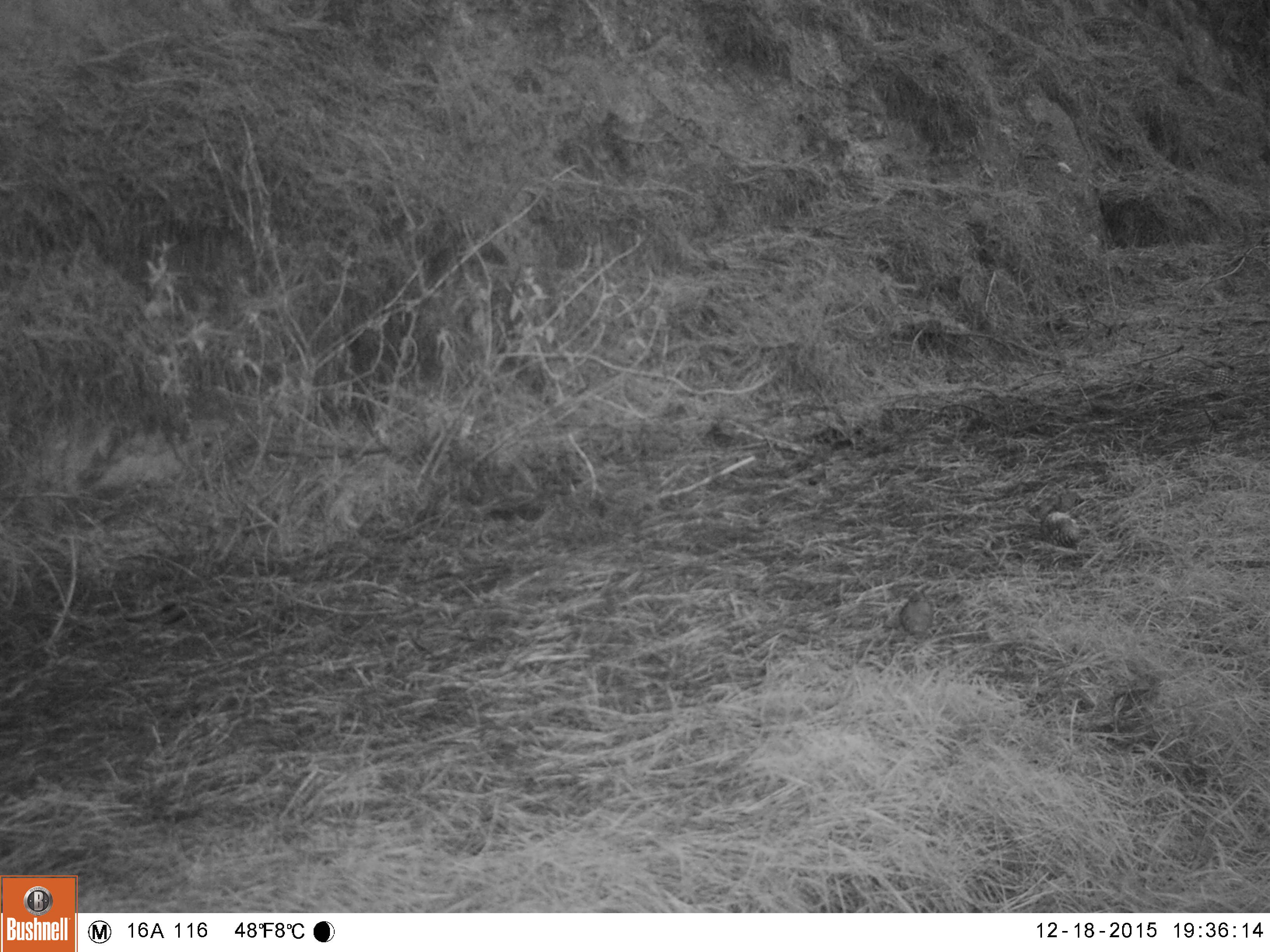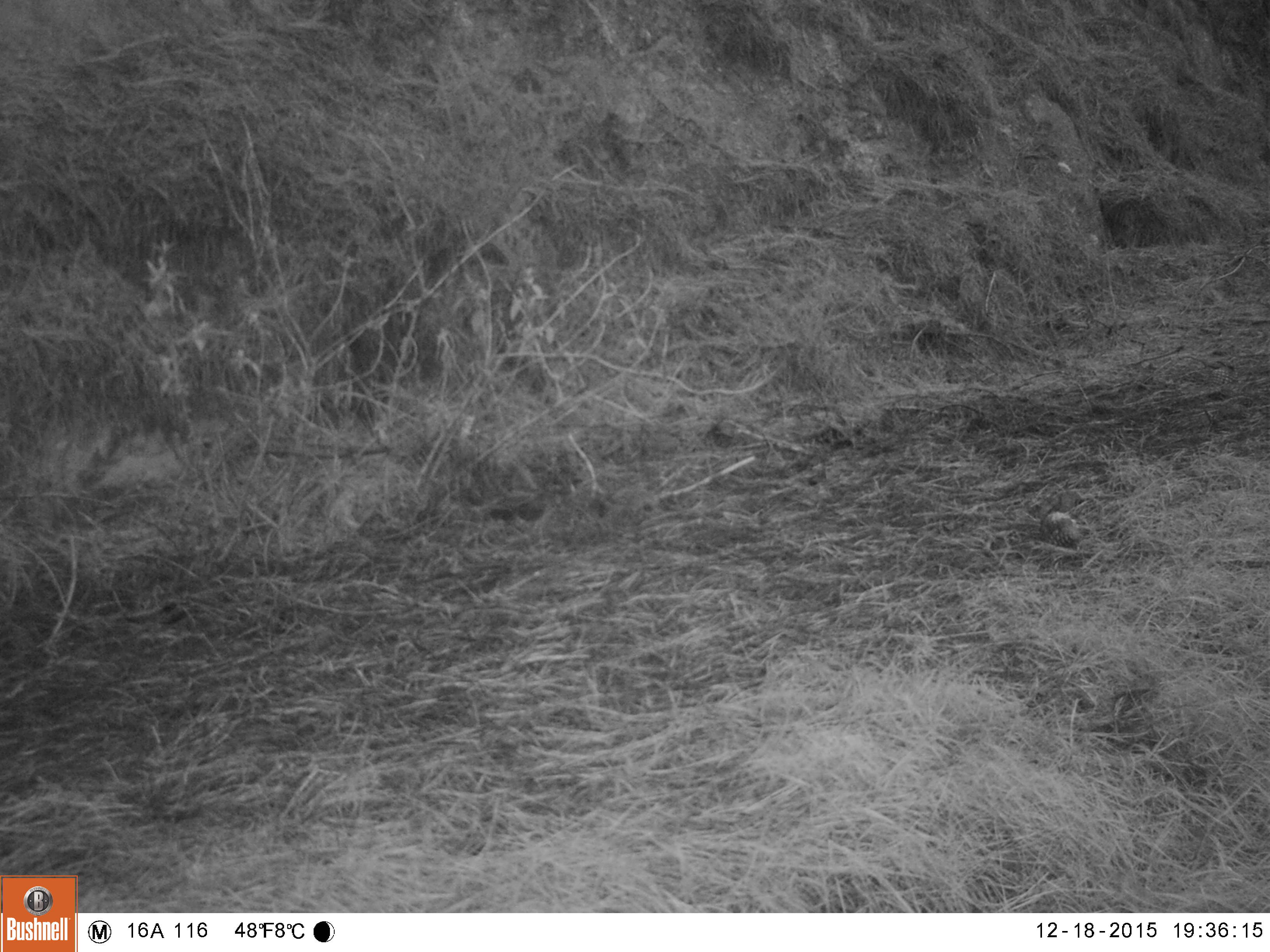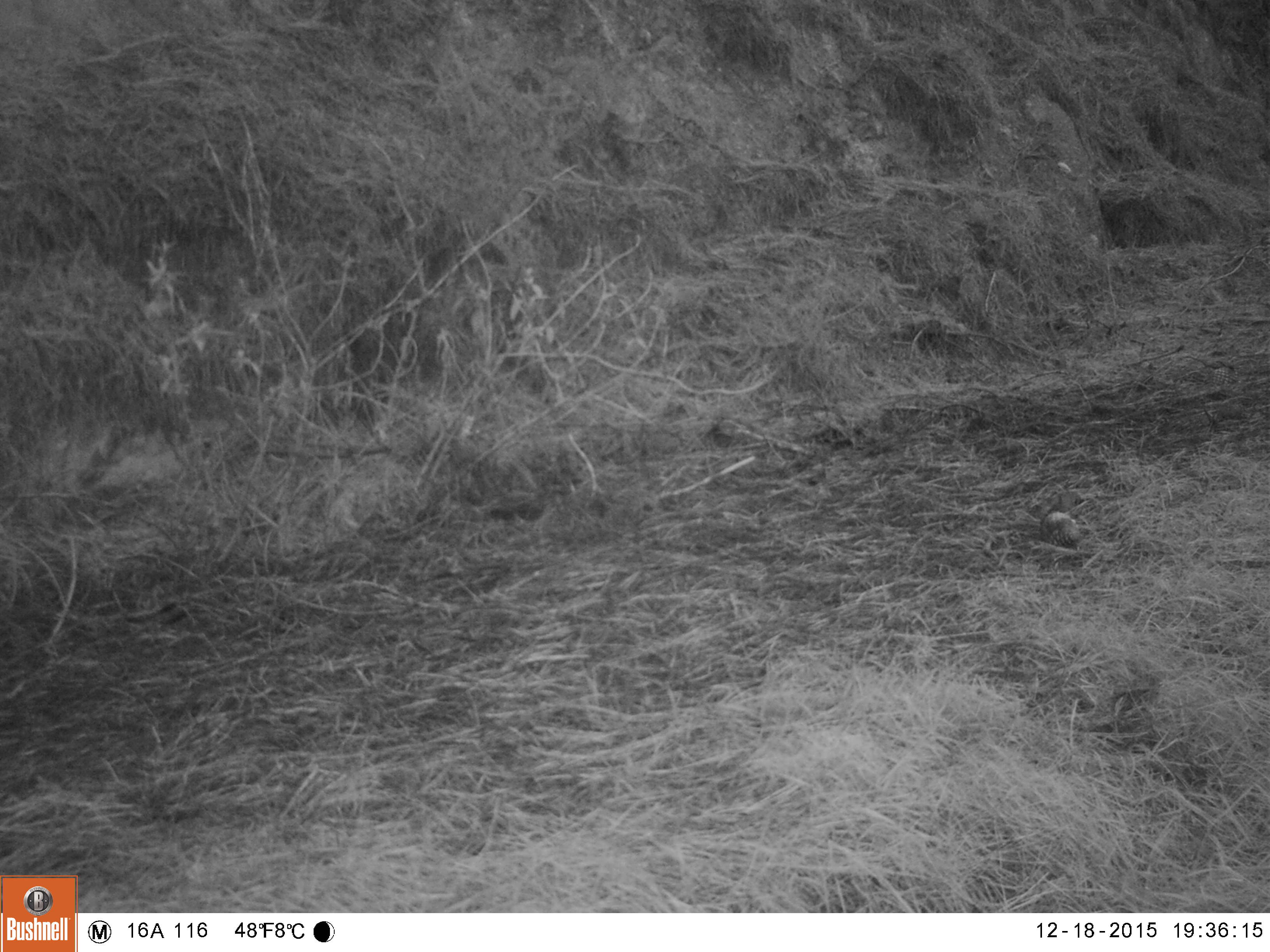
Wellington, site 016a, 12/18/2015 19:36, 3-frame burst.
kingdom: Animalia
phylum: Chordata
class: Aves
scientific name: Aves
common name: bird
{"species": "bird (Aves)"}